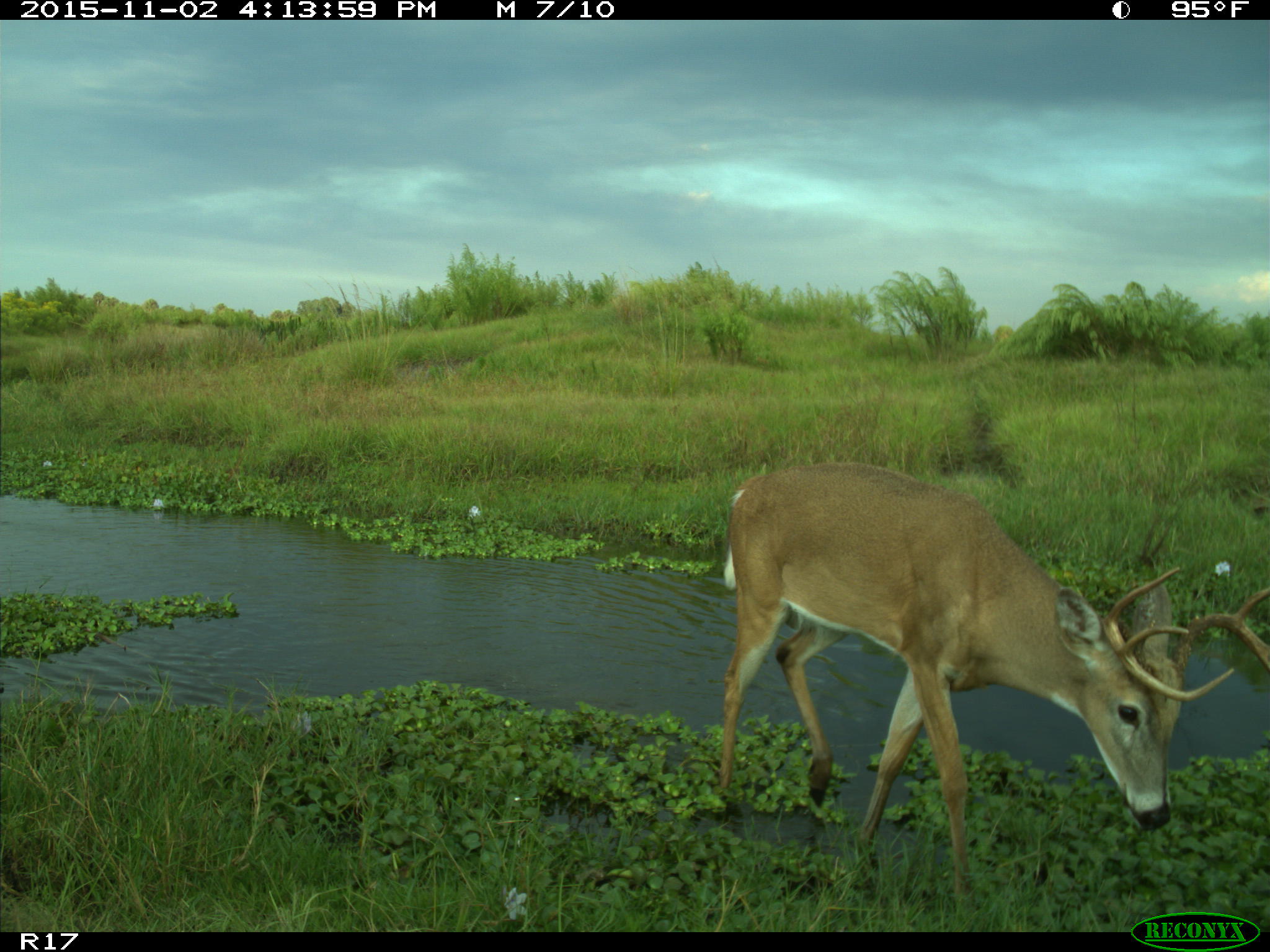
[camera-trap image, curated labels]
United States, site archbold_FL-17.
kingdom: Animalia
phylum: Chordata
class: Mammalia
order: Artiodactyla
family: Cervidae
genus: Odocoileus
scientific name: Odocoileus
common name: deer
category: unidentified deer